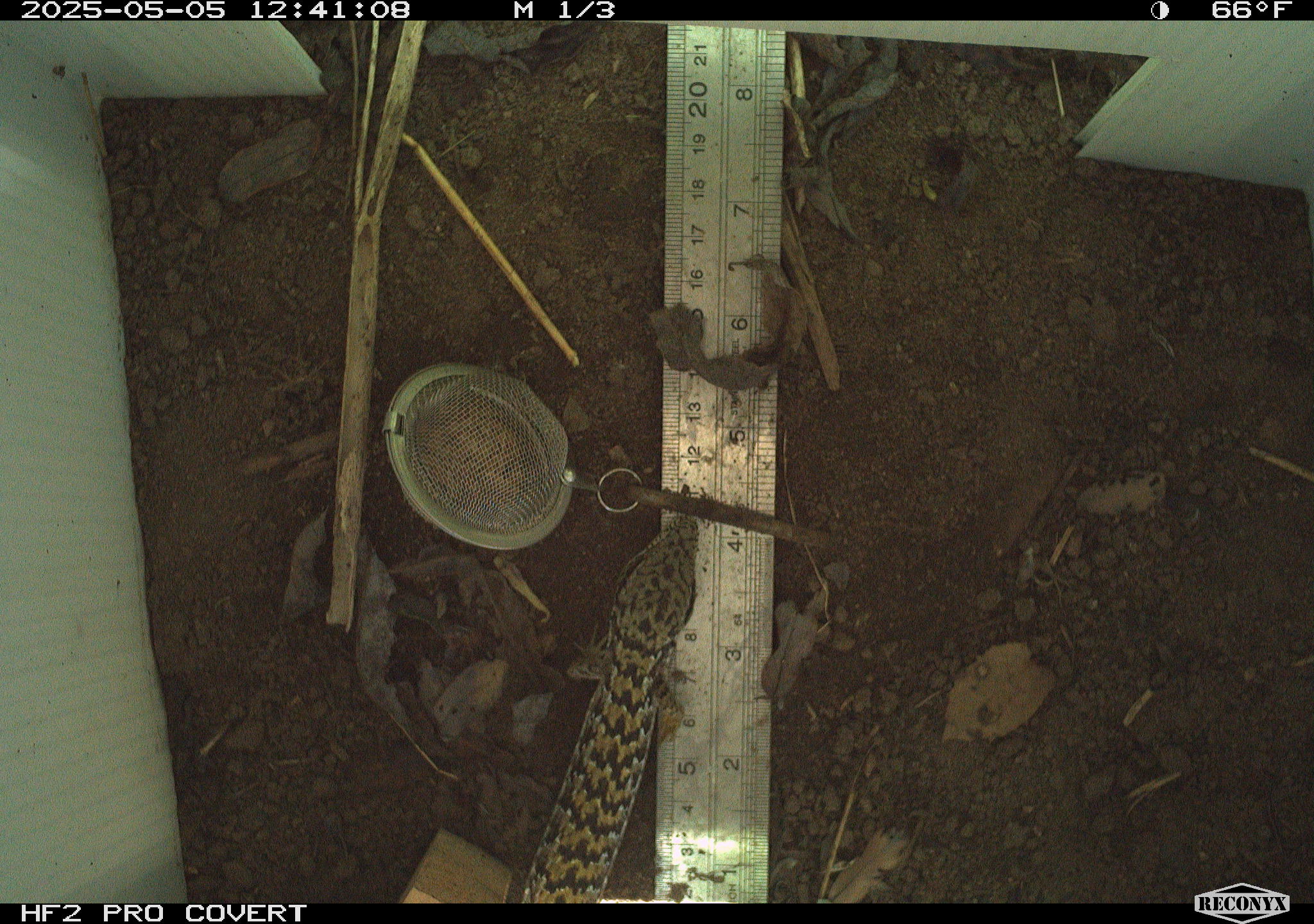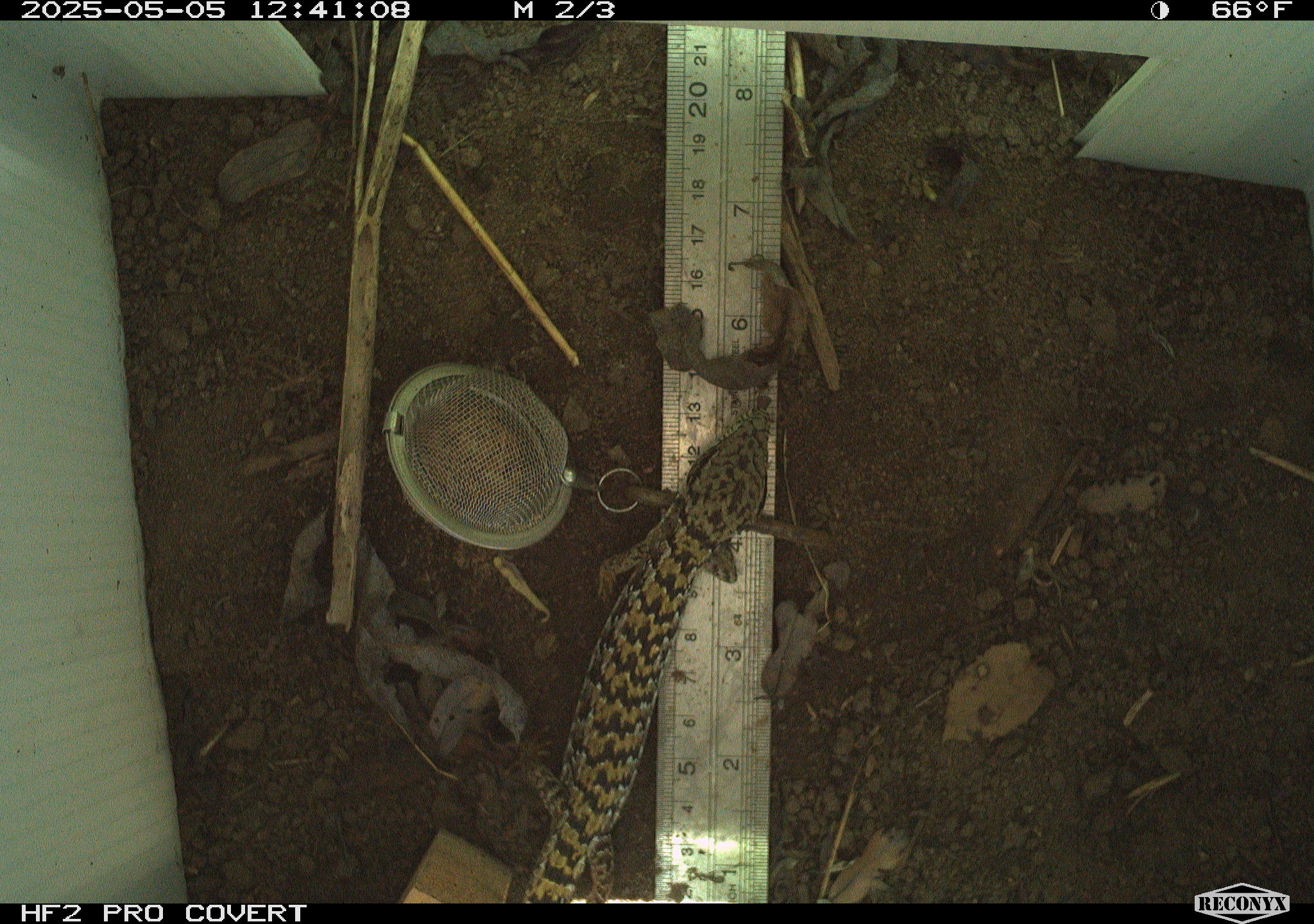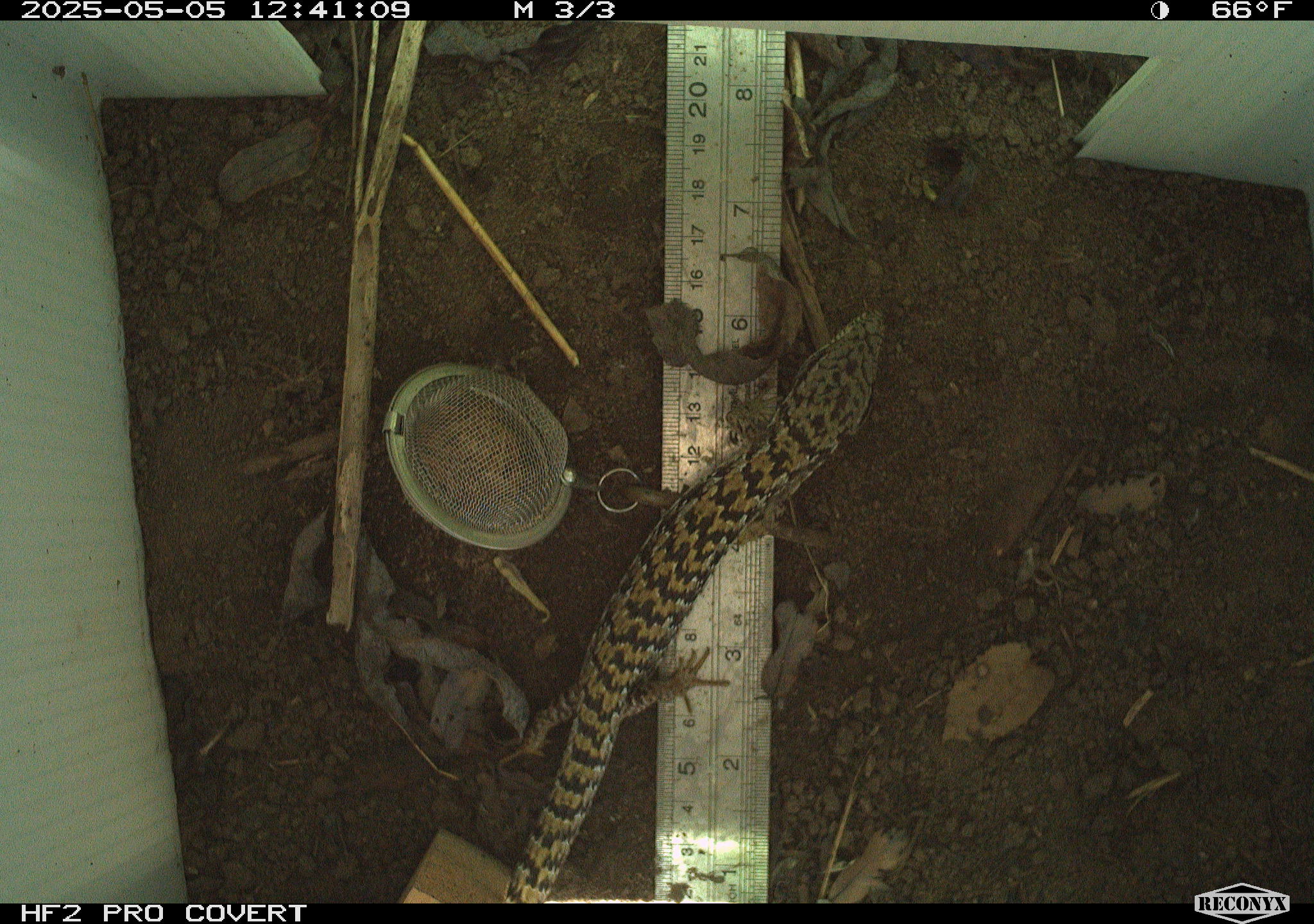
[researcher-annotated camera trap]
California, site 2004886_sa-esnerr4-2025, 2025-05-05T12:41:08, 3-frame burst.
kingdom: Animalia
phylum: Chordata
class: Reptilia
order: Squamata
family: Anguidae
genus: Elgaria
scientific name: Elgaria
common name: alligator lizards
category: elgaria species